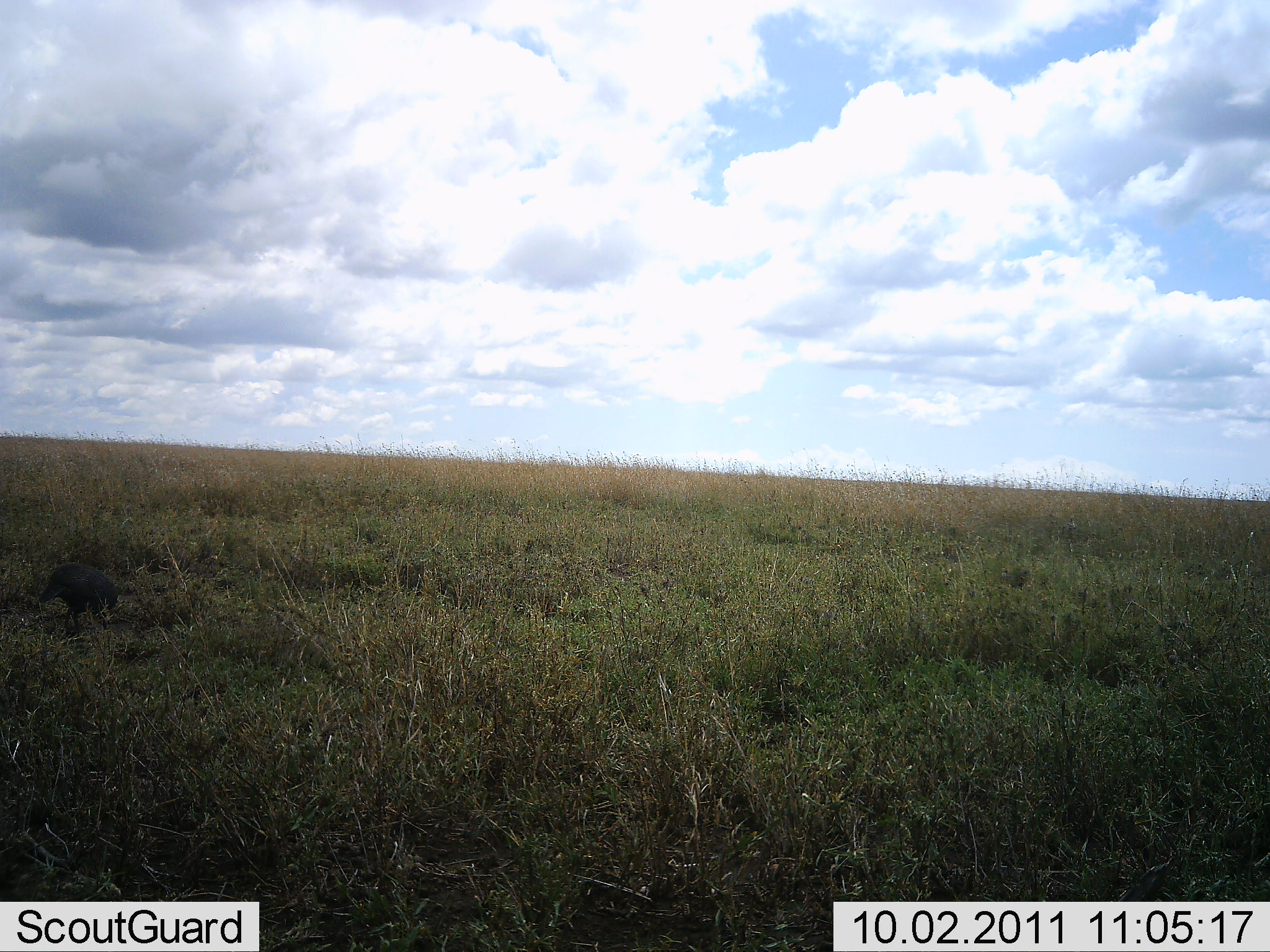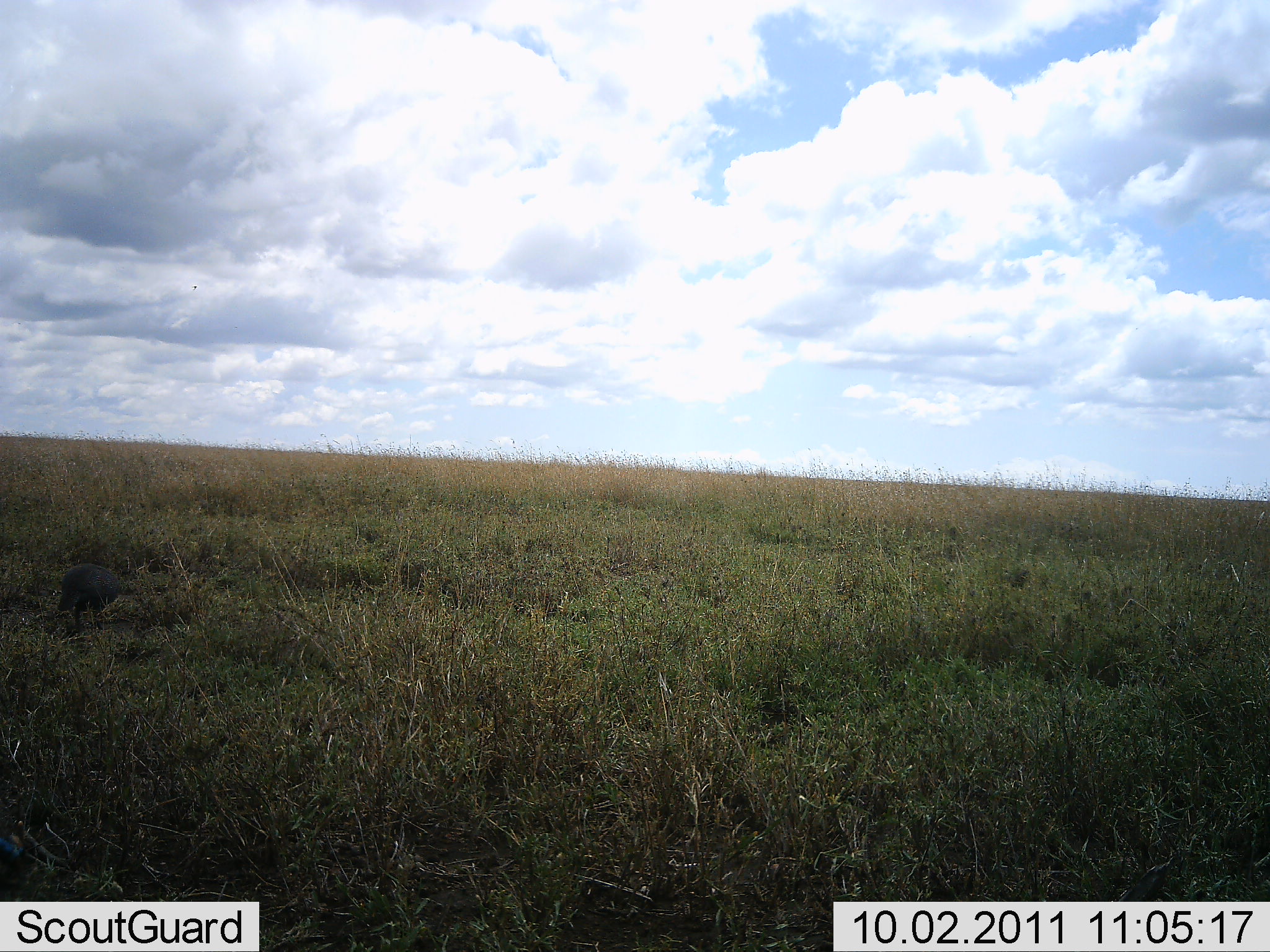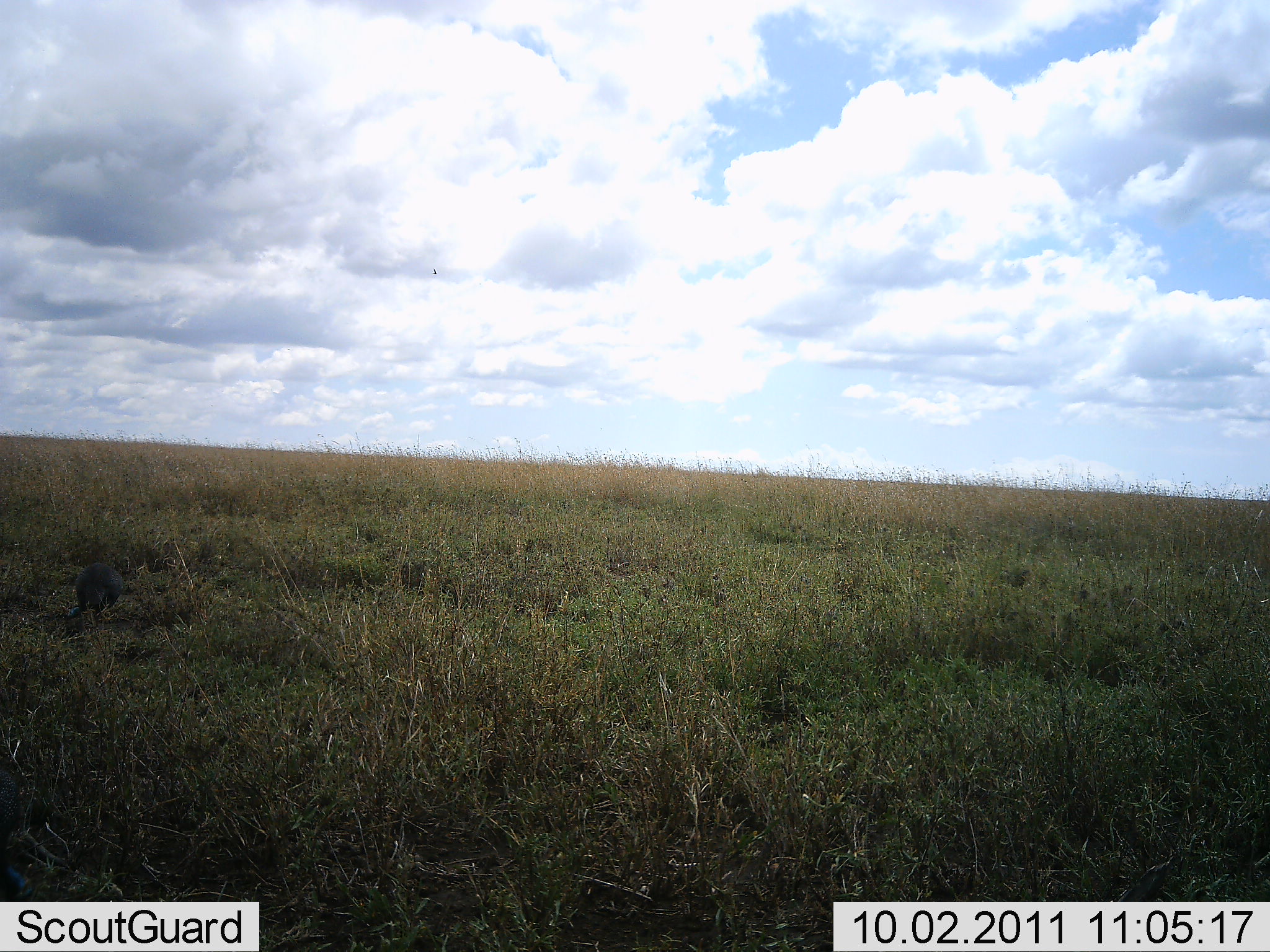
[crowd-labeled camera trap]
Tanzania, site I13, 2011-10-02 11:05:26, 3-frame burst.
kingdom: Animalia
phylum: Chordata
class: Mammalia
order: Artiodactyla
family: Suidae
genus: Phacochoerus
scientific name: Phacochoerus africanus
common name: warthog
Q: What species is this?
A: Warthog (Phacochoerus africanus).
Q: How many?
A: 1.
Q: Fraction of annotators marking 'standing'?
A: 67%.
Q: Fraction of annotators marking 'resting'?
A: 0%.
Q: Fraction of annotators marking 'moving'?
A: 33%.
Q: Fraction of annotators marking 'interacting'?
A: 0%.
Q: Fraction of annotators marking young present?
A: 17%.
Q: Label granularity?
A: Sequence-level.